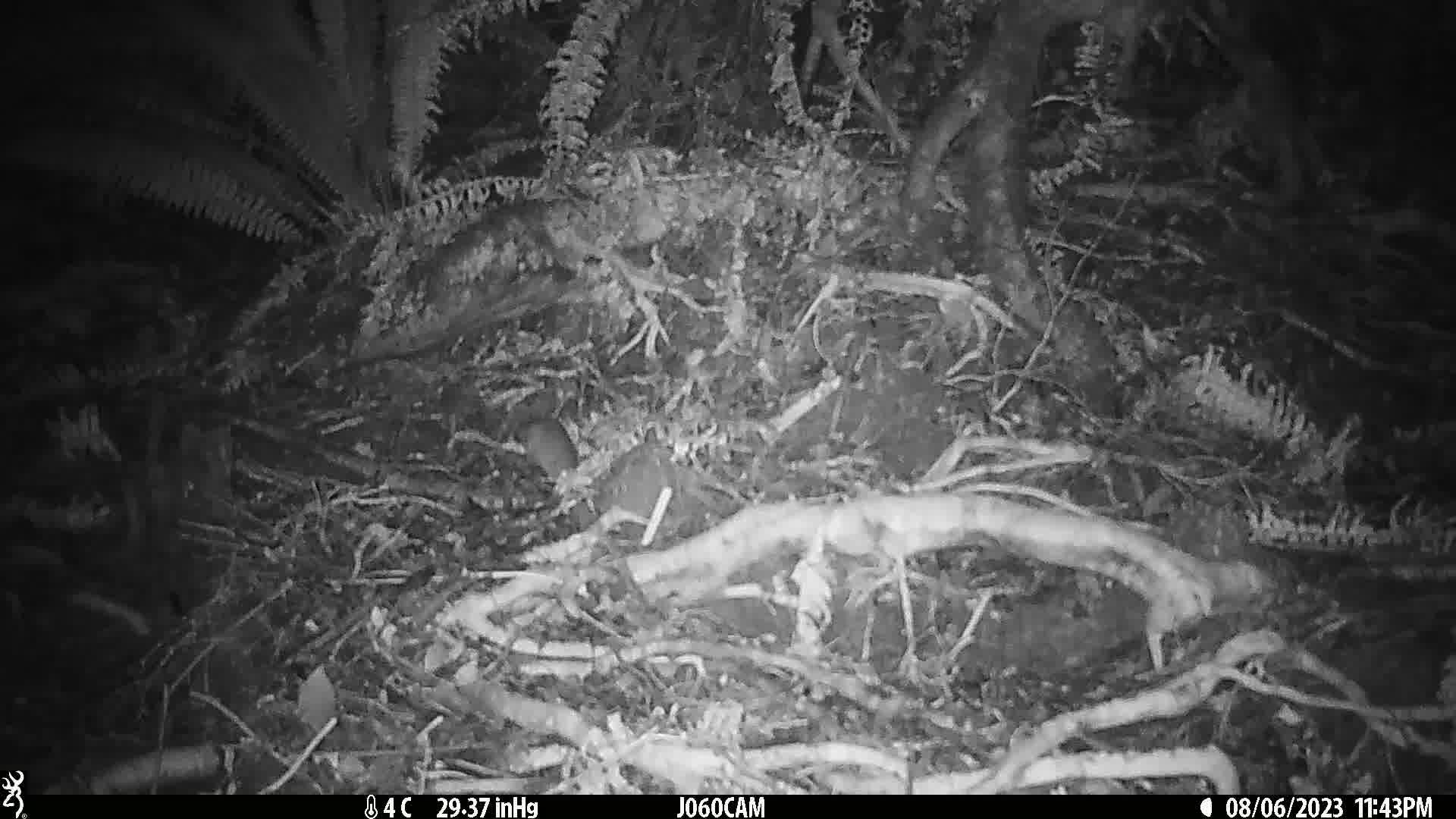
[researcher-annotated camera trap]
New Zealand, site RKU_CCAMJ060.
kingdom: Animalia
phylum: Chordata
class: Mammalia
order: Rodentia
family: Muridae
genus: Rattus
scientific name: Rattus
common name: rat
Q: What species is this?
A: Rat (Rattus).